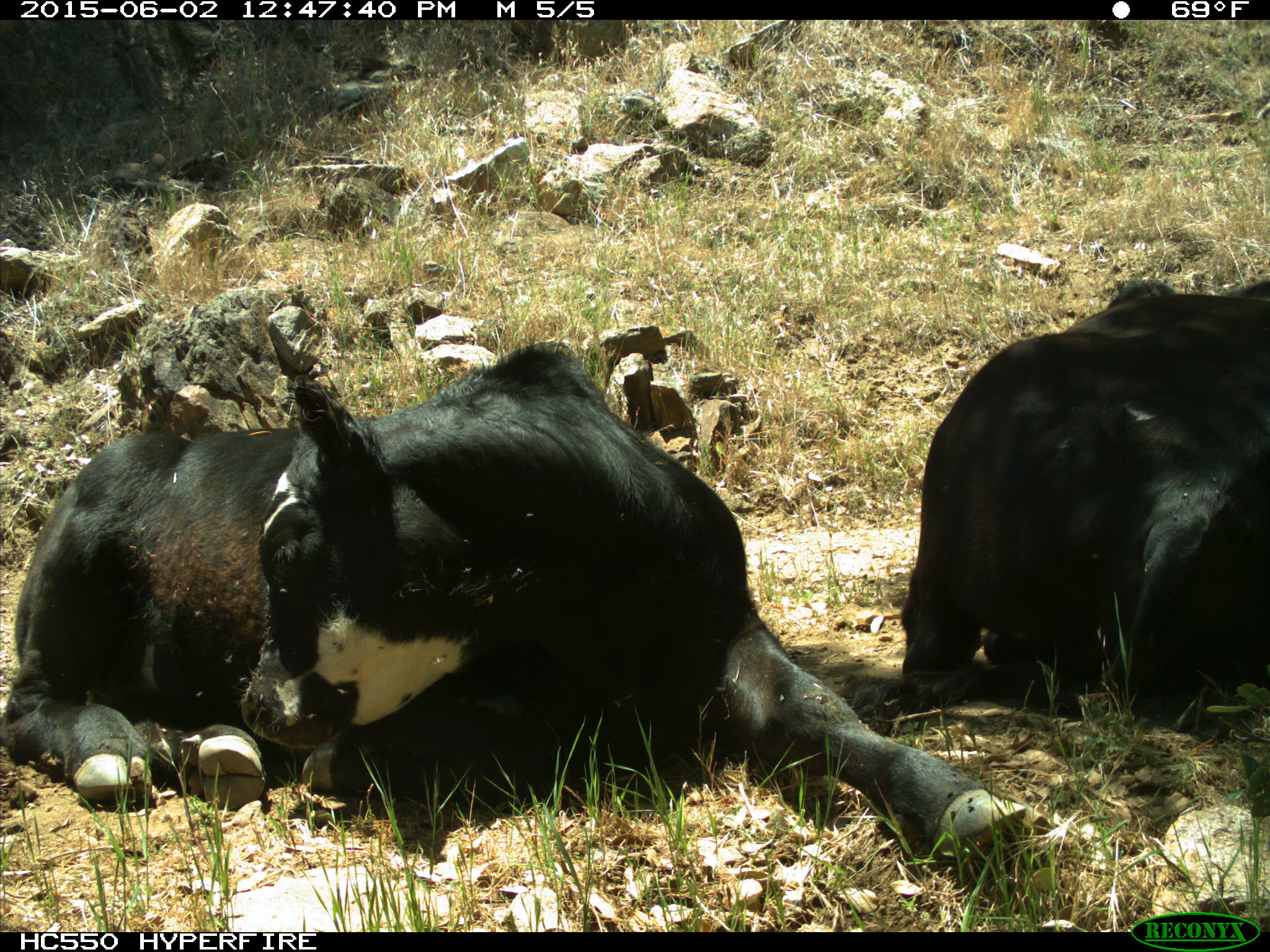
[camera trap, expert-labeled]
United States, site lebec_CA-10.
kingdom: Animalia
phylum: Chordata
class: Mammalia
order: Artiodactyla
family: Bovidae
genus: Bos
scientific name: Bos taurus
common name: domestic cow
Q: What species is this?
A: Bos taurus (domestic cow).